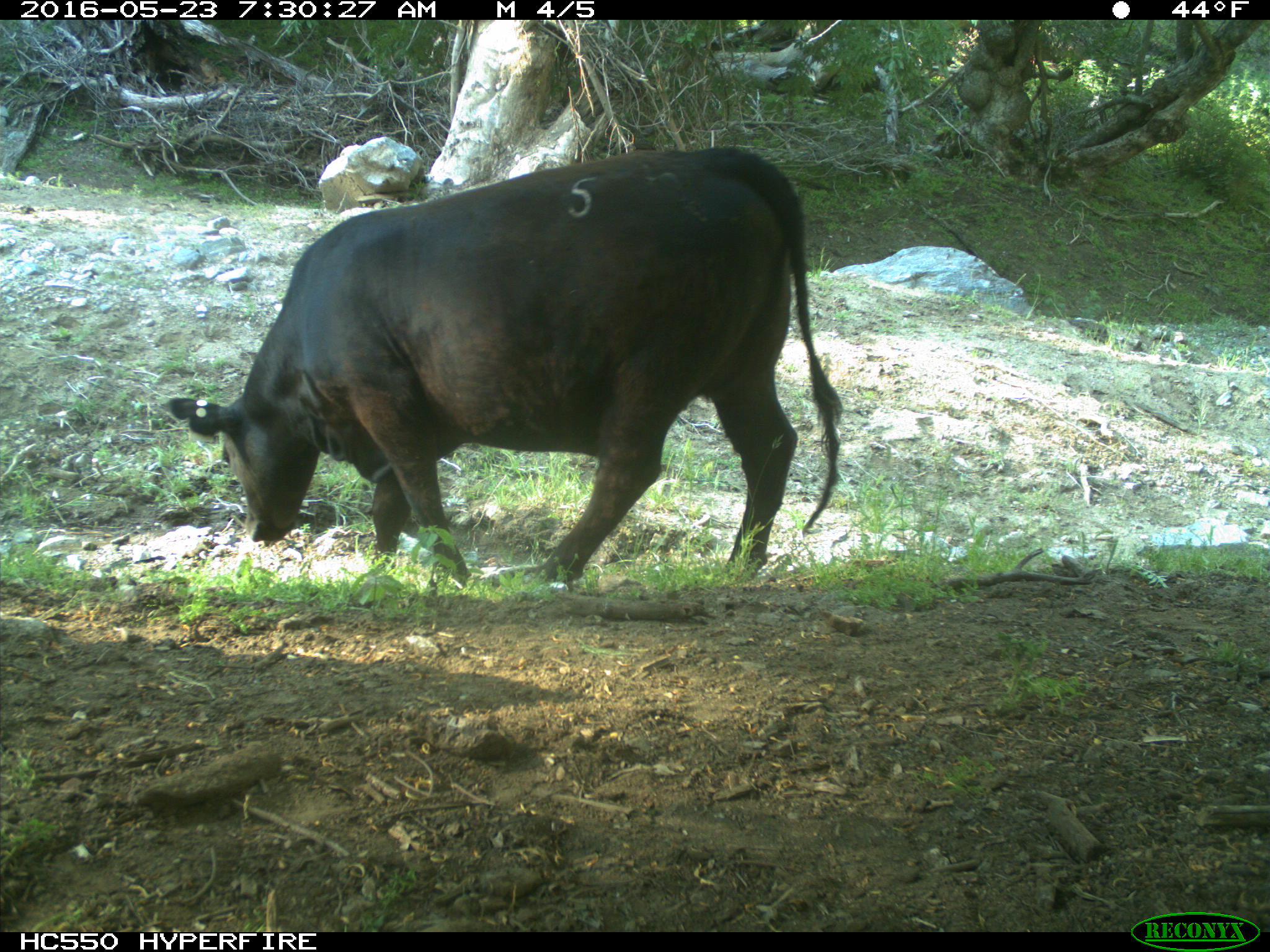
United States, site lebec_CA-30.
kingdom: Animalia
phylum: Chordata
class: Mammalia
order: Artiodactyla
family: Bovidae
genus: Bos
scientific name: Bos taurus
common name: domestic cow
Bos taurus (domestic cow).